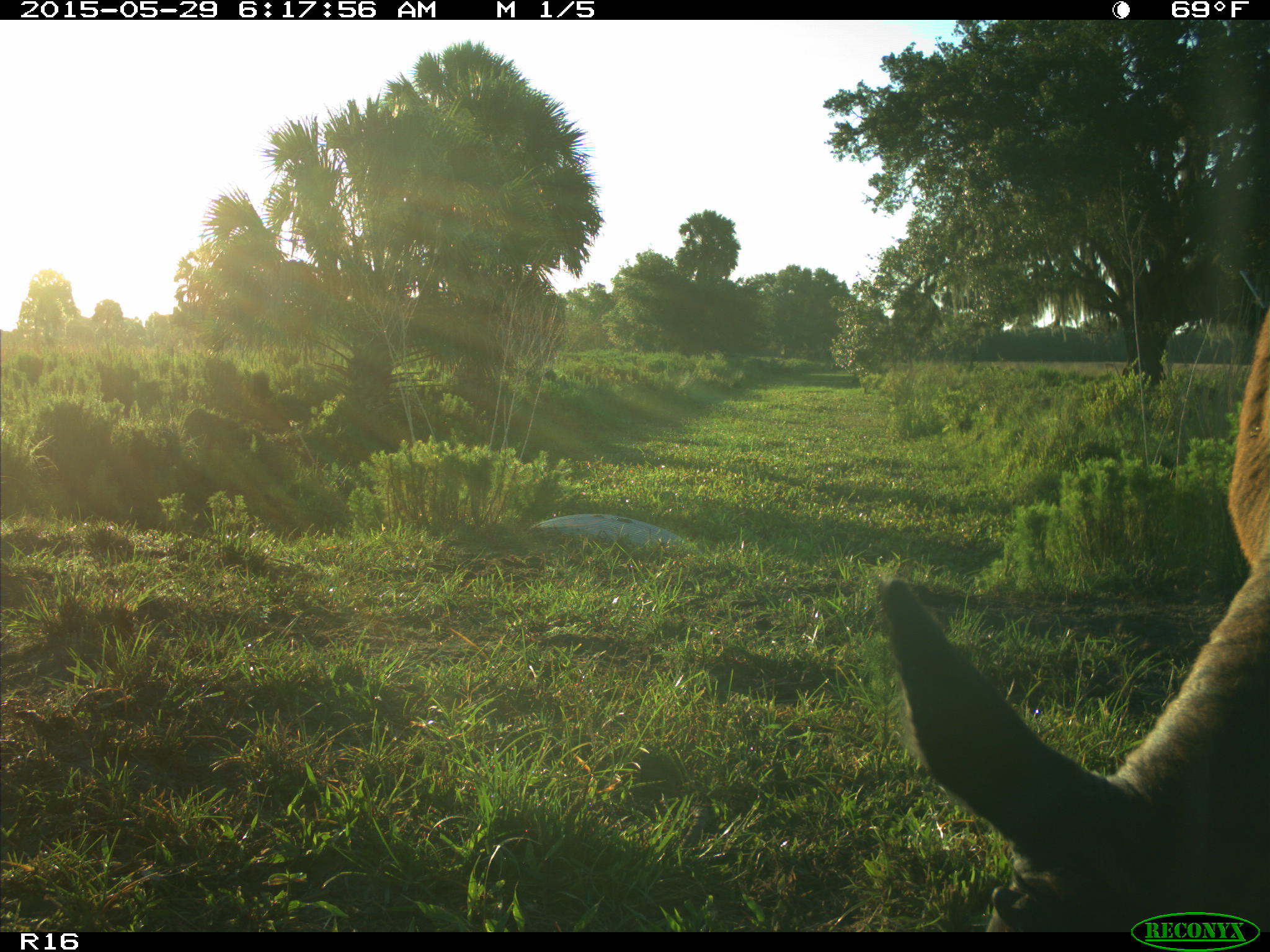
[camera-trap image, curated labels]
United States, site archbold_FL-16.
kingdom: Animalia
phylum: Chordata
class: Mammalia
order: Artiodactyla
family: Bovidae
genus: Bos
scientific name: Bos taurus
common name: domestic cow